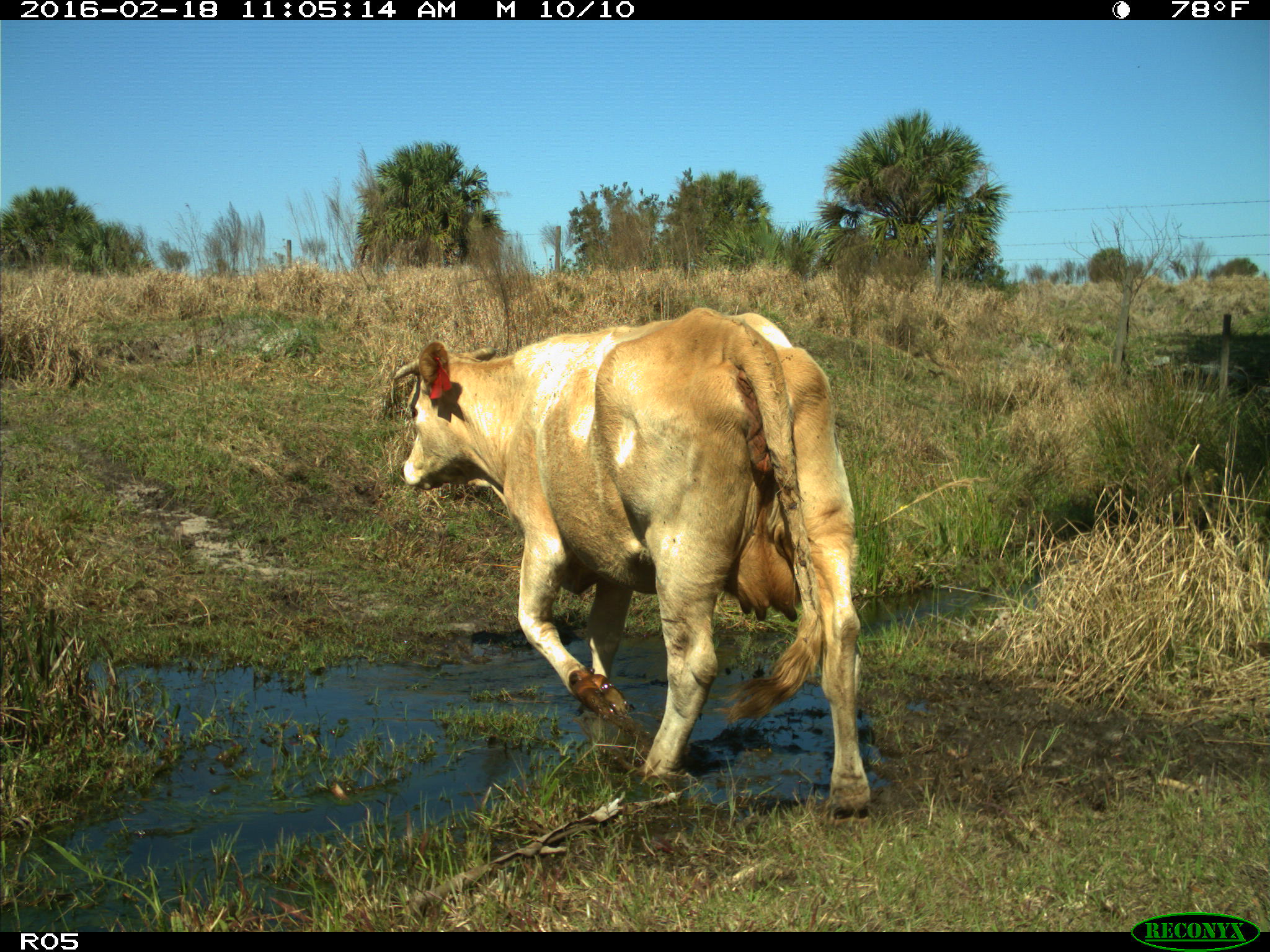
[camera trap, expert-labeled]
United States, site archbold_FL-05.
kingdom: Animalia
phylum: Chordata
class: Mammalia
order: Artiodactyla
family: Bovidae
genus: Bos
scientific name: Bos taurus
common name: domestic cow